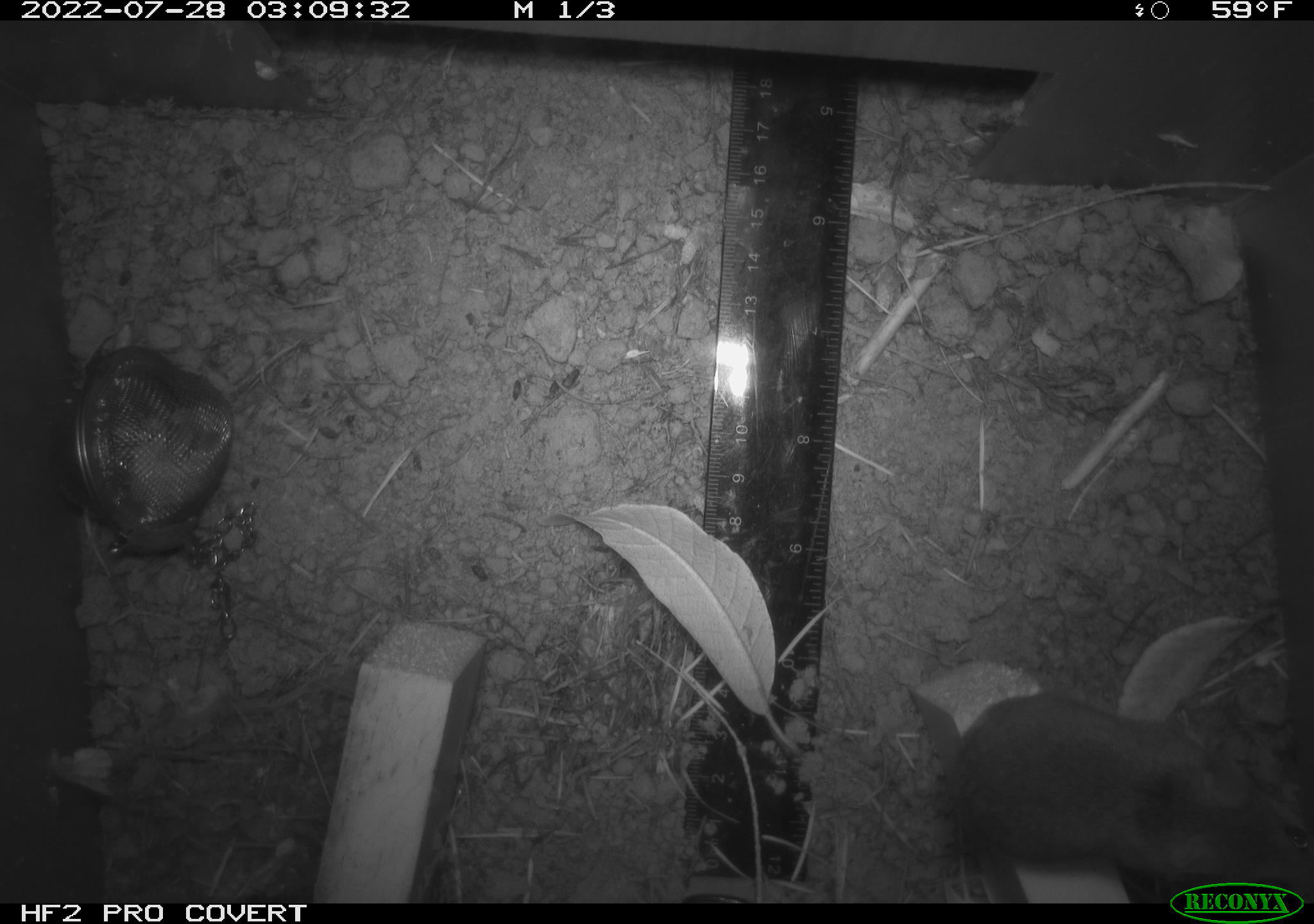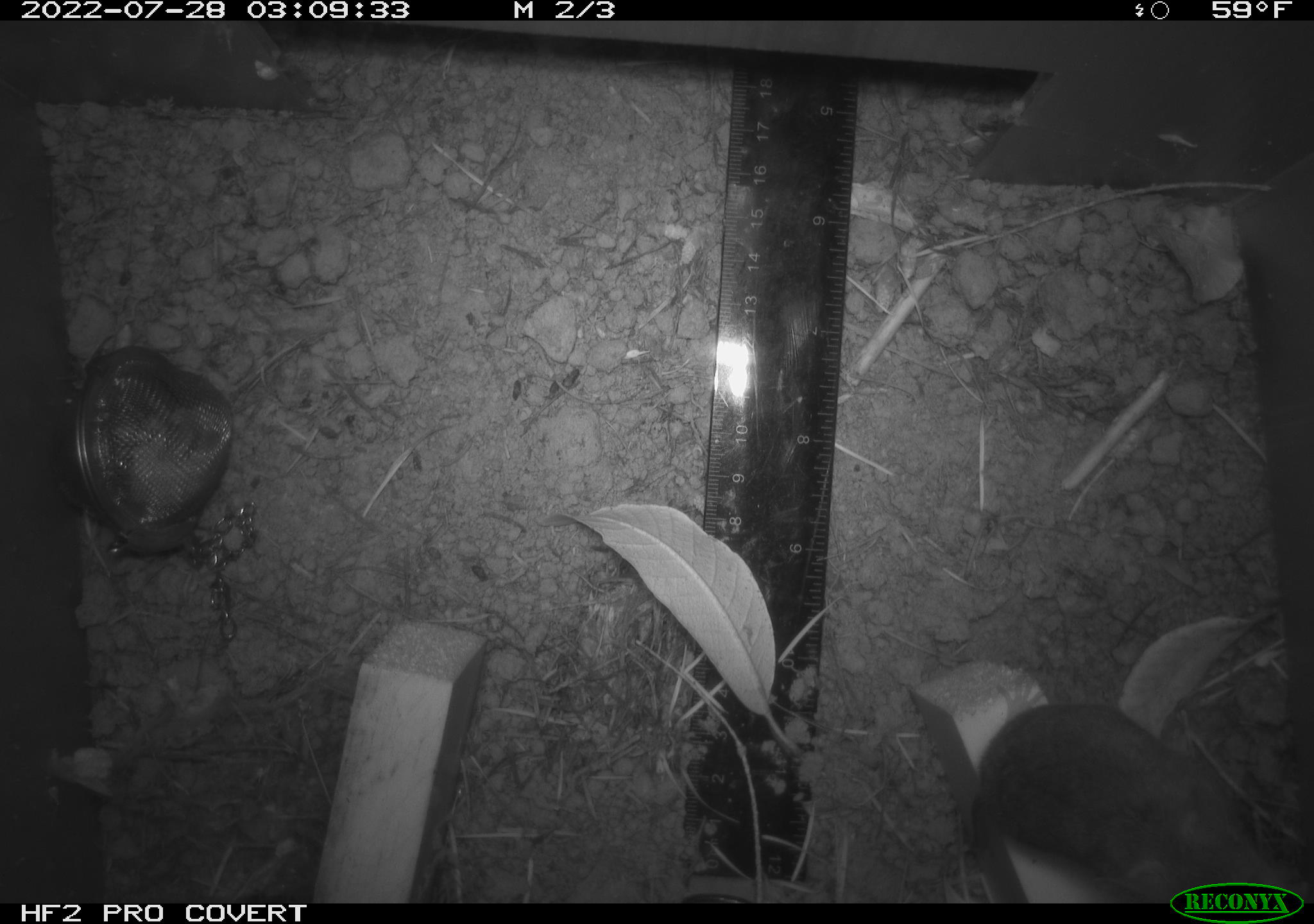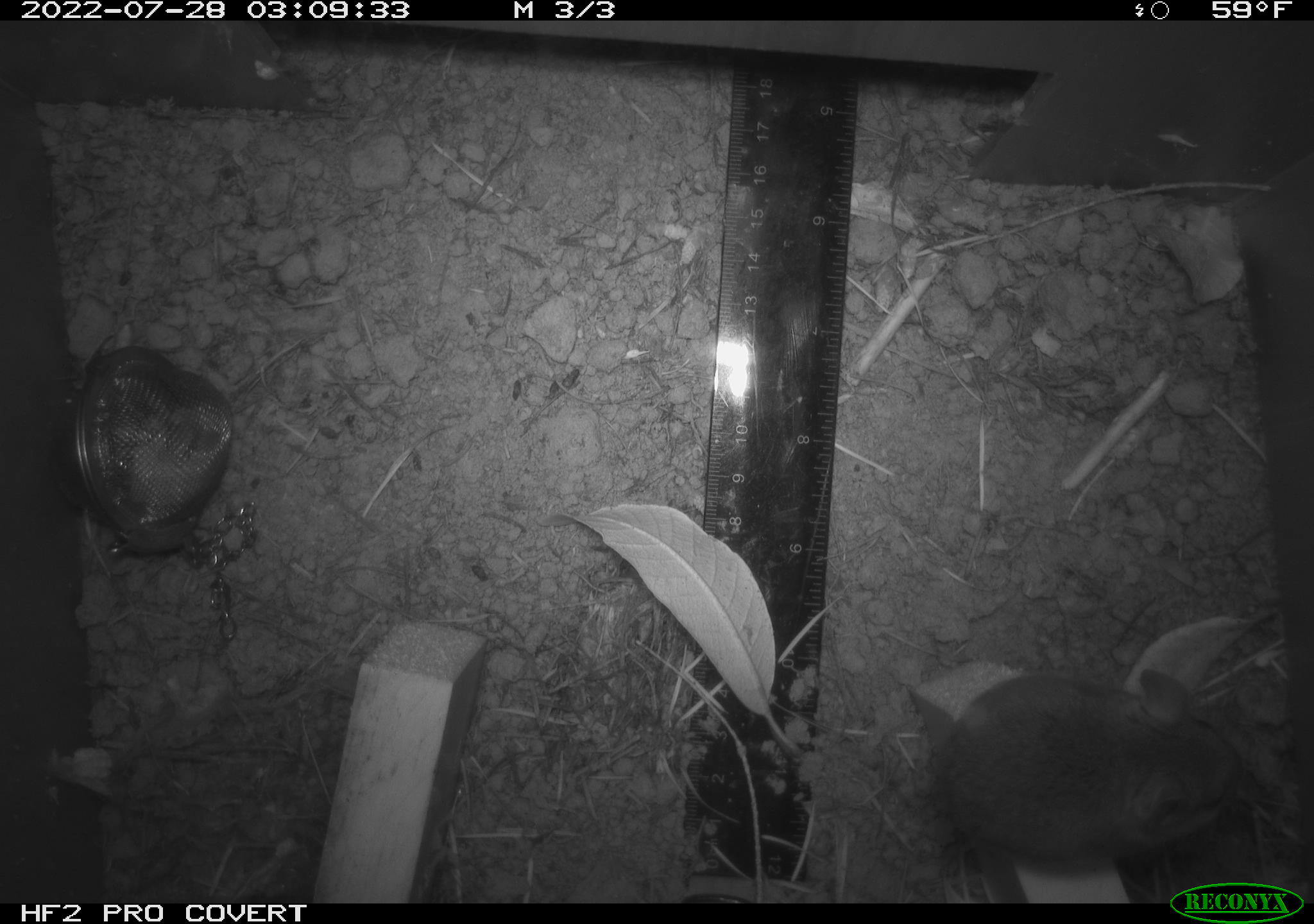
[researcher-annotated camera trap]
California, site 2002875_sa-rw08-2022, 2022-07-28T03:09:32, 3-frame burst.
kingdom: Animalia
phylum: Chordata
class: Mammalia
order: Rodentia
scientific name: Rodentia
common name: mouse species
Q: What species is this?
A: Mouse species (Rodentia).